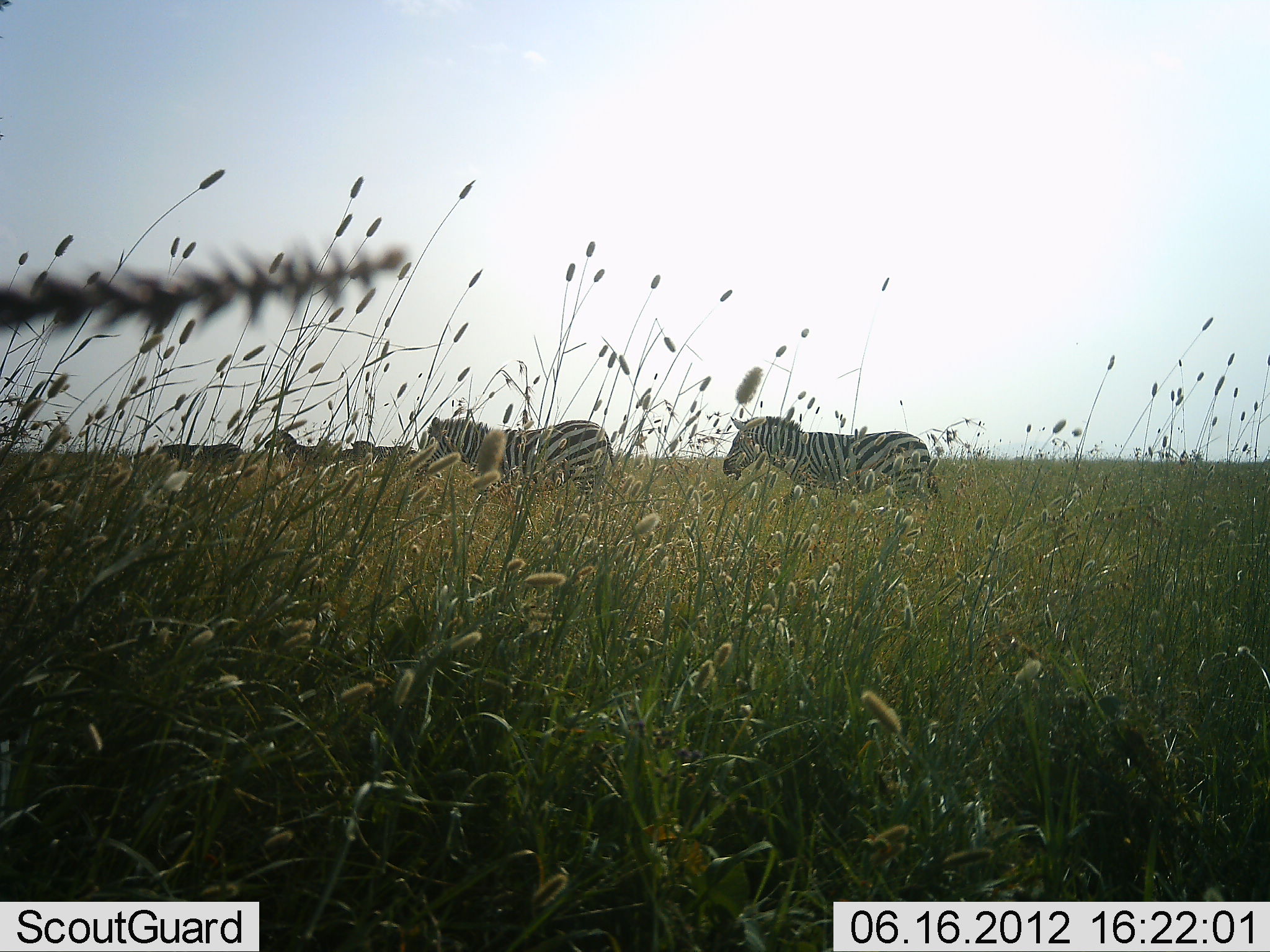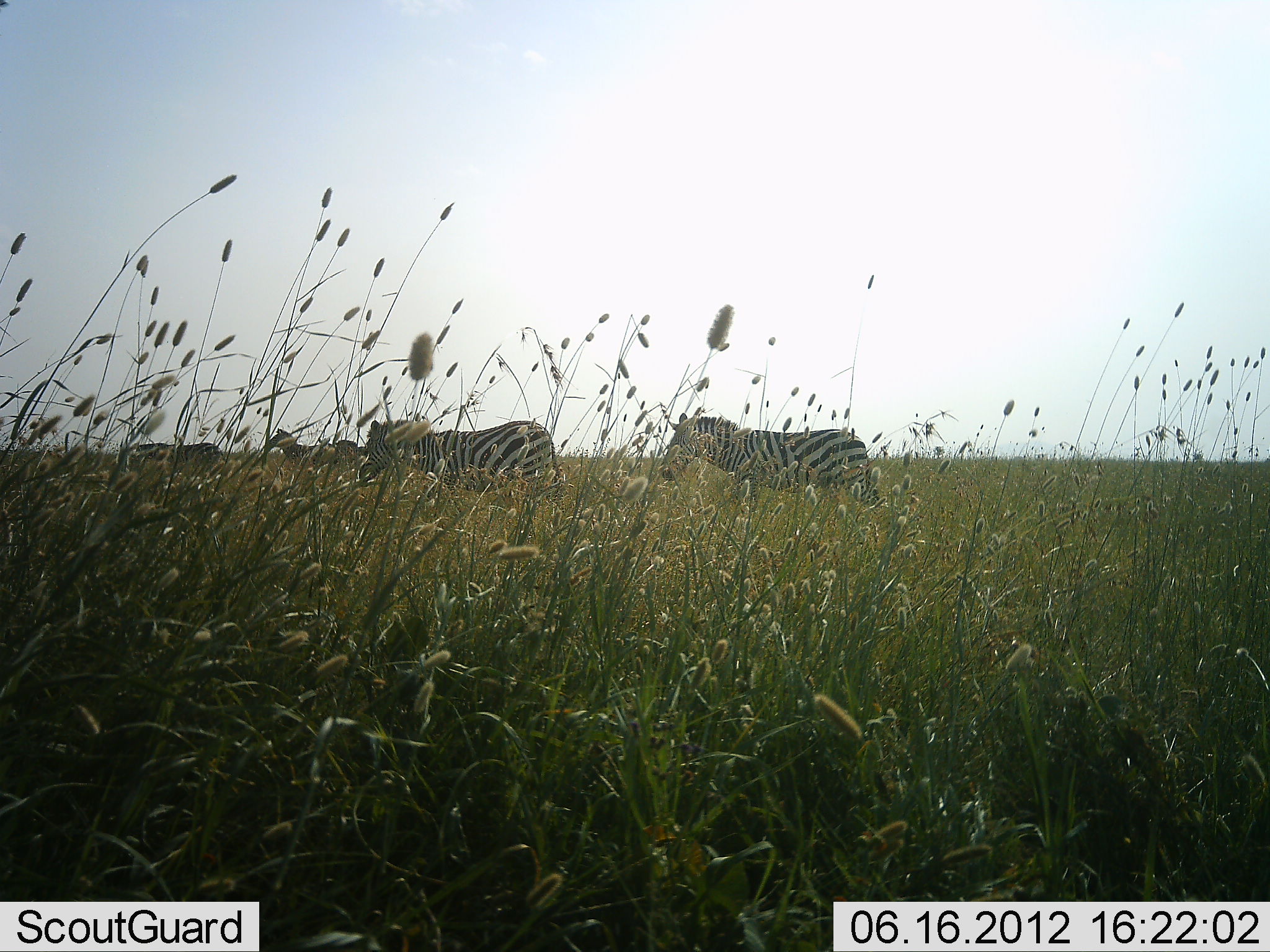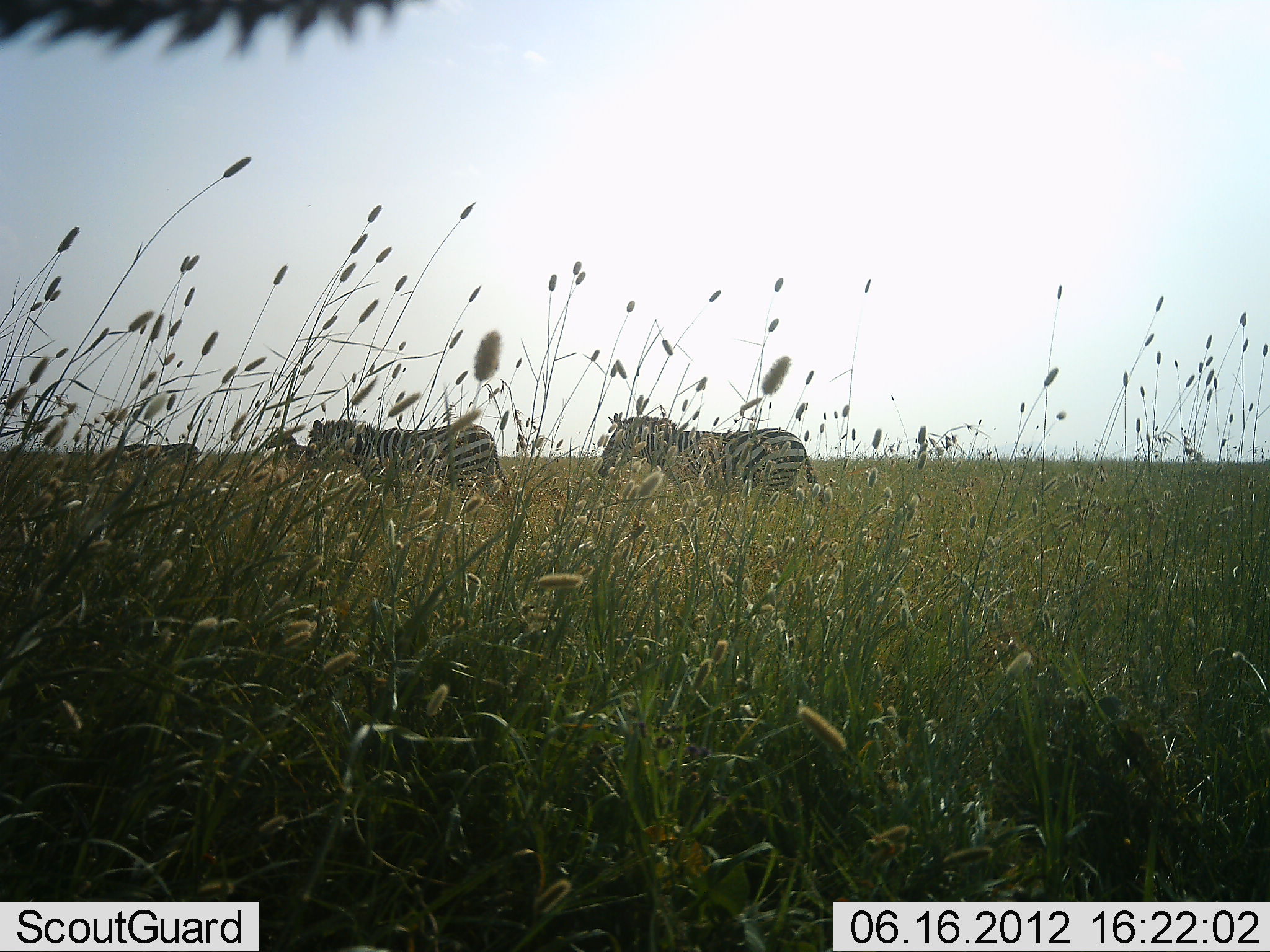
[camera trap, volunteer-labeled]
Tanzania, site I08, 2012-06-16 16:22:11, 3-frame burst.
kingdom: Animalia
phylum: Chordata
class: Mammalia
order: Perissodactyla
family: Equidae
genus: Equus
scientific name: Equus quagga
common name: plains zebra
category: zebra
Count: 5.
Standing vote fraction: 30%.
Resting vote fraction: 0%.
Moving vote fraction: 90%.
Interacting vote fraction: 0%.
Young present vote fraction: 0%.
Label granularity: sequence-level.